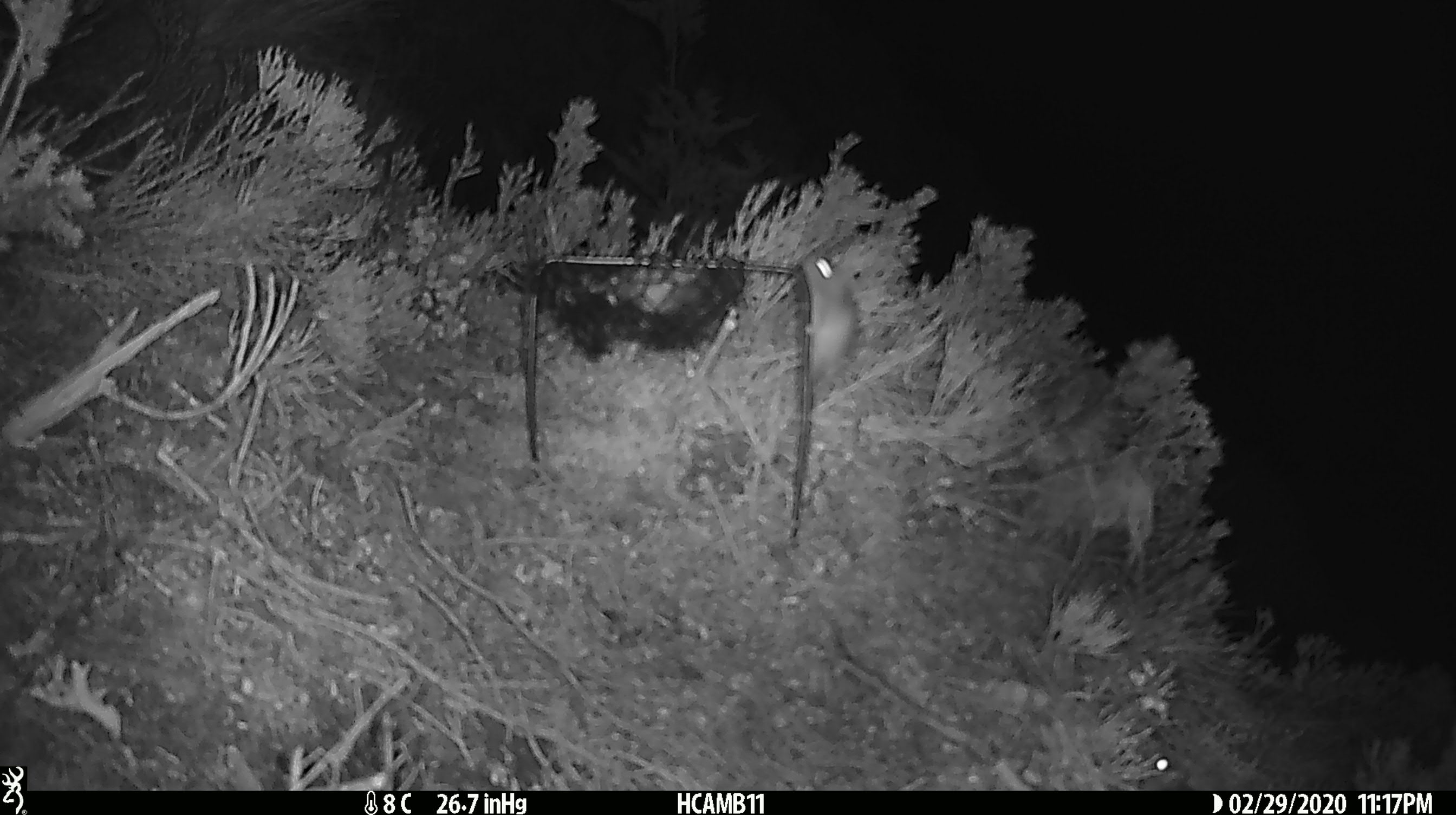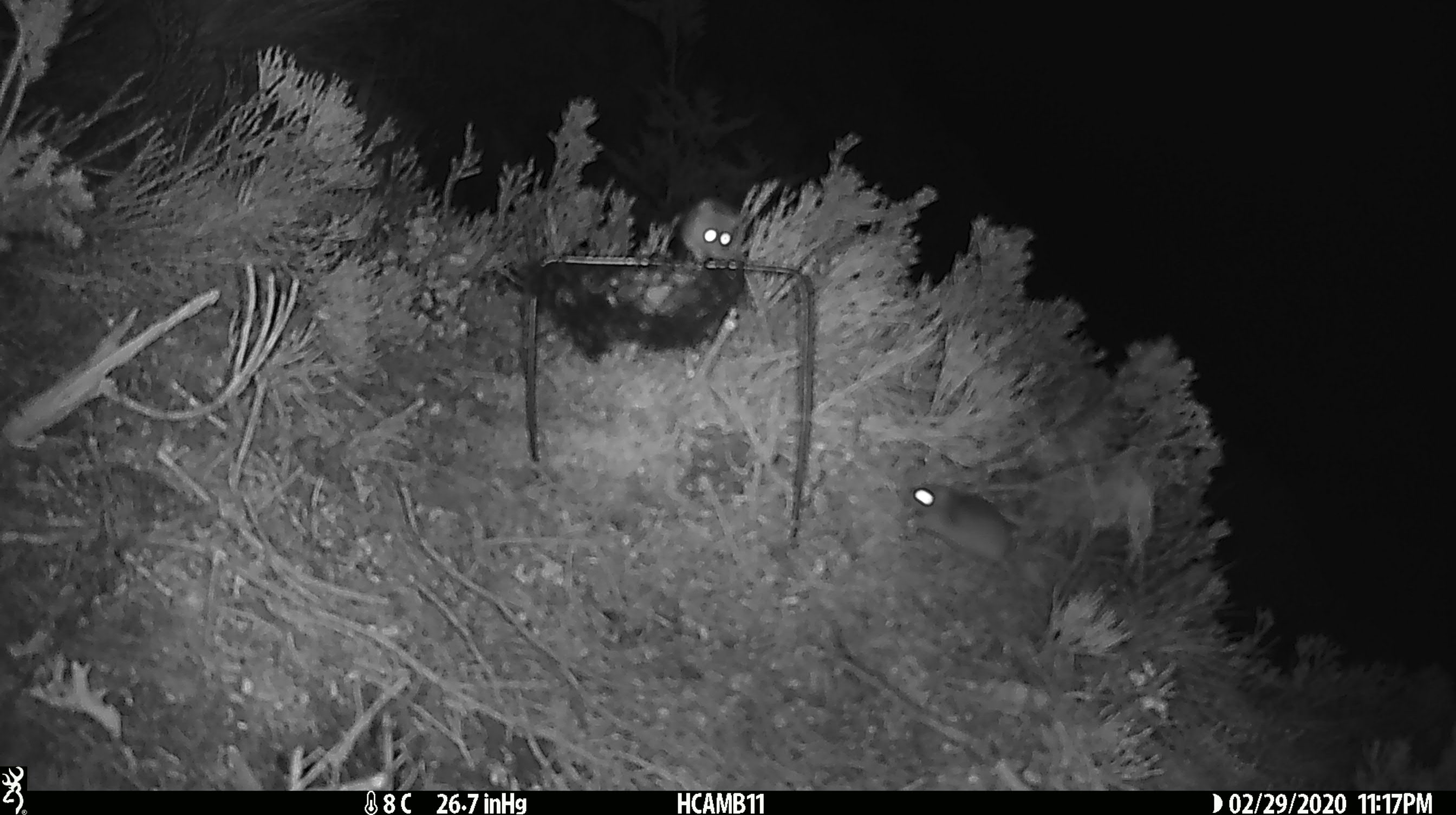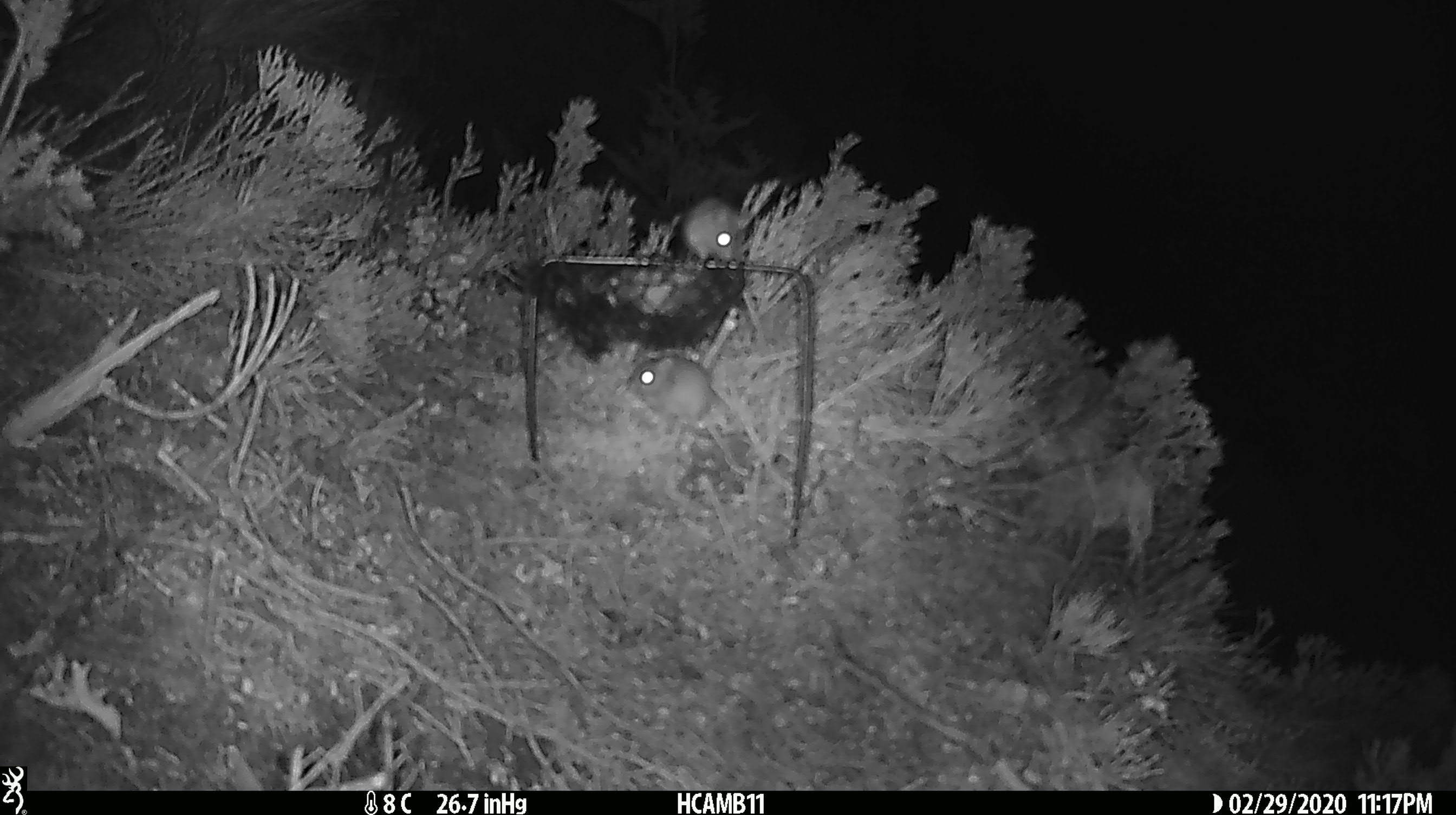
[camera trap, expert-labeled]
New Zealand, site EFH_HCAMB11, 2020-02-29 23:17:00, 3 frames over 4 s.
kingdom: Animalia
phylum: Chordata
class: Mammalia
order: Rodentia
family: Muridae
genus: Mus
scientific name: Mus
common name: mouse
Mouse (Mus).